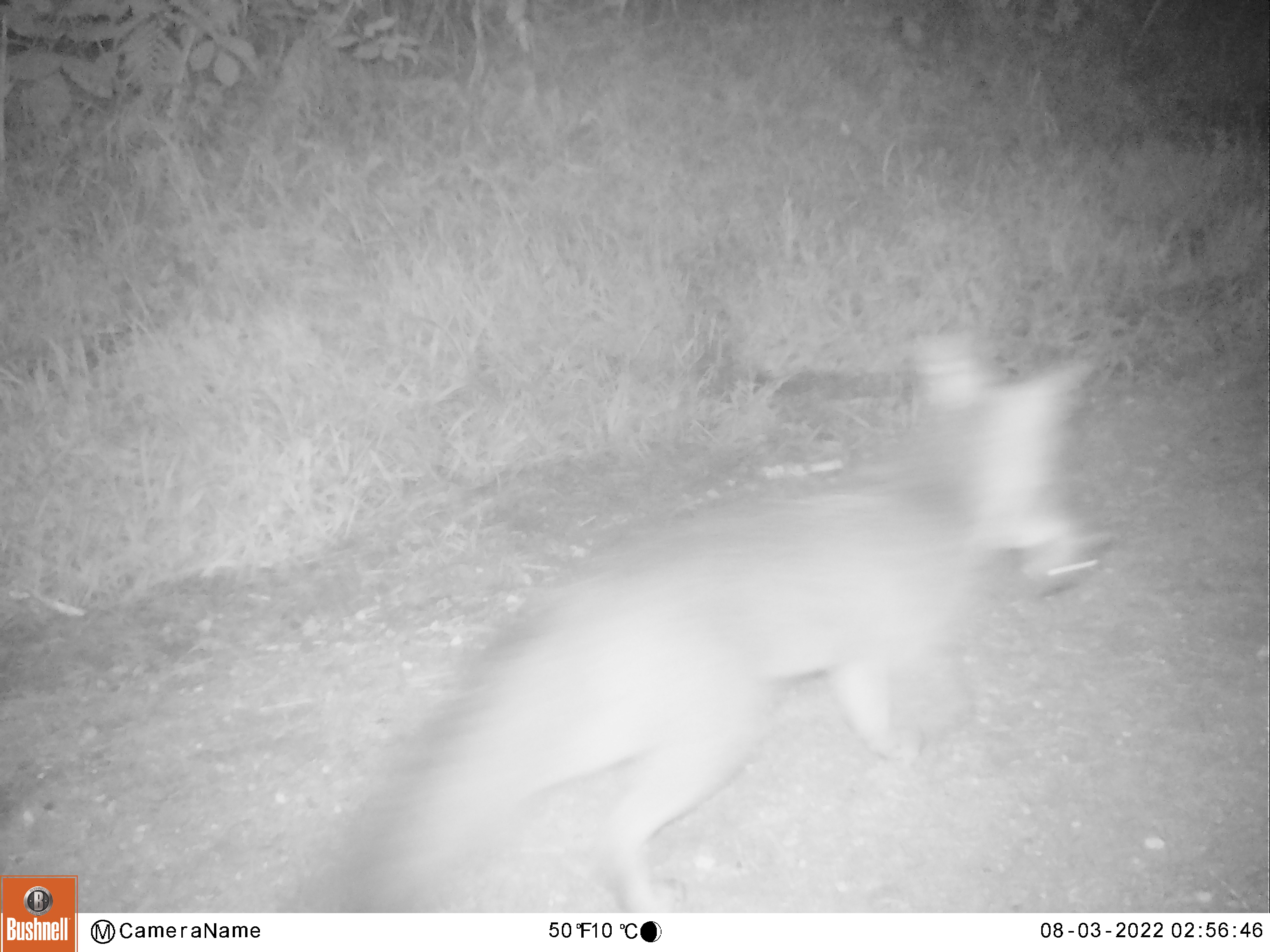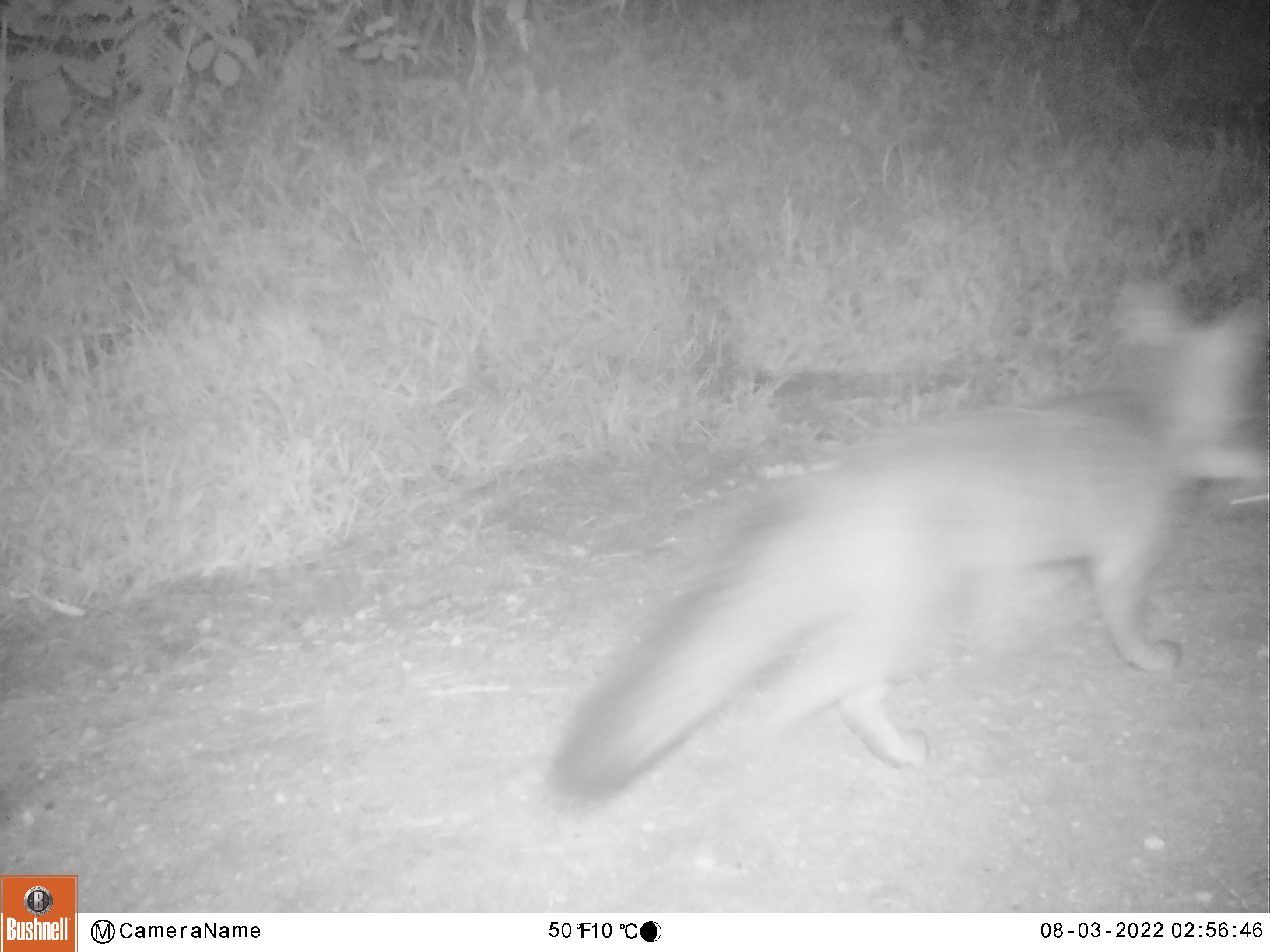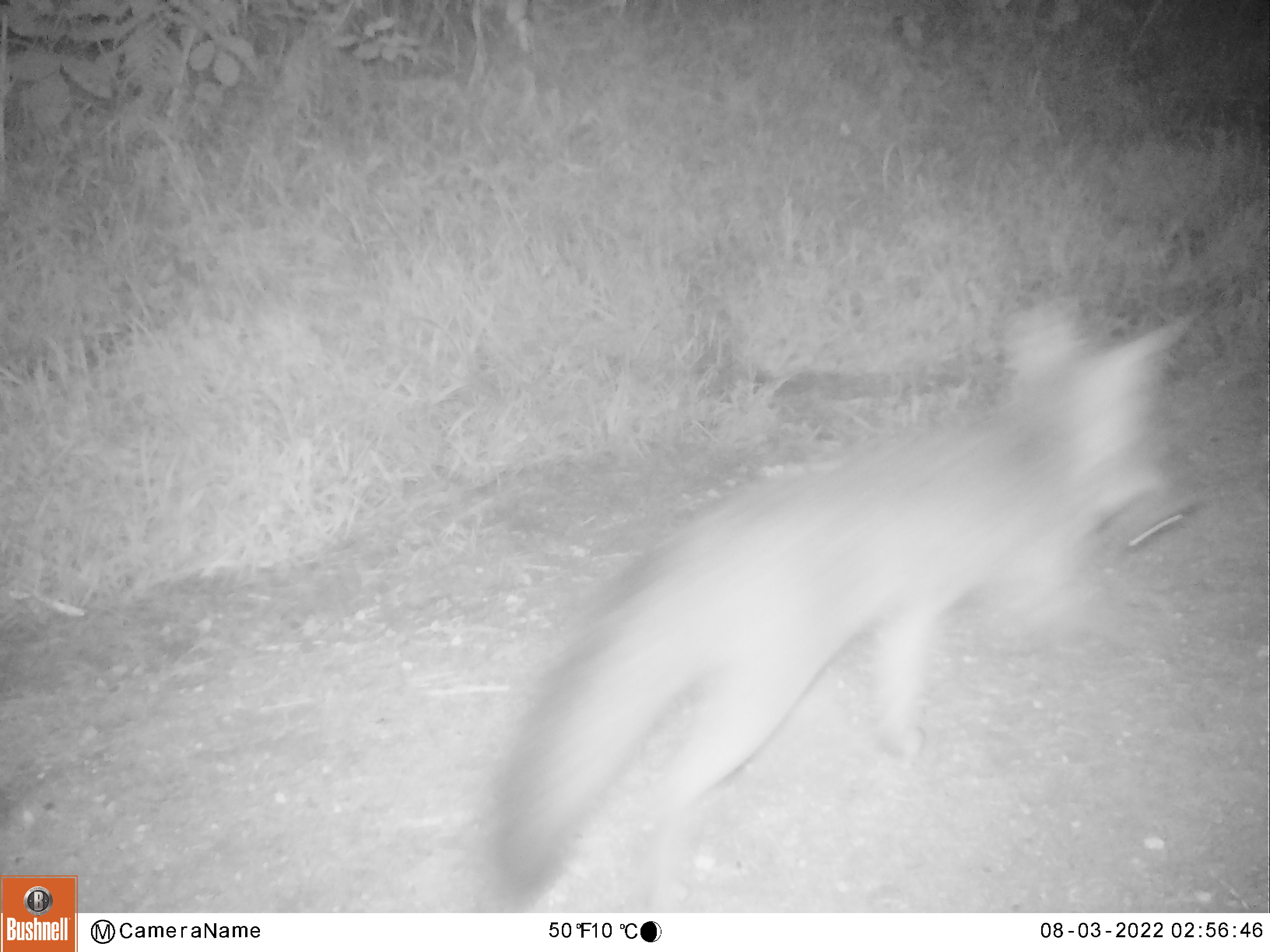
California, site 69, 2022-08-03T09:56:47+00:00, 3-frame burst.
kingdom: Animalia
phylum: Chordata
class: Mammalia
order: Carnivora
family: Canidae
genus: Urocyon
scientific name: Urocyon cinereoargenteus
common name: gray fox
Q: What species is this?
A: Gray fox (Urocyon cinereoargenteus).